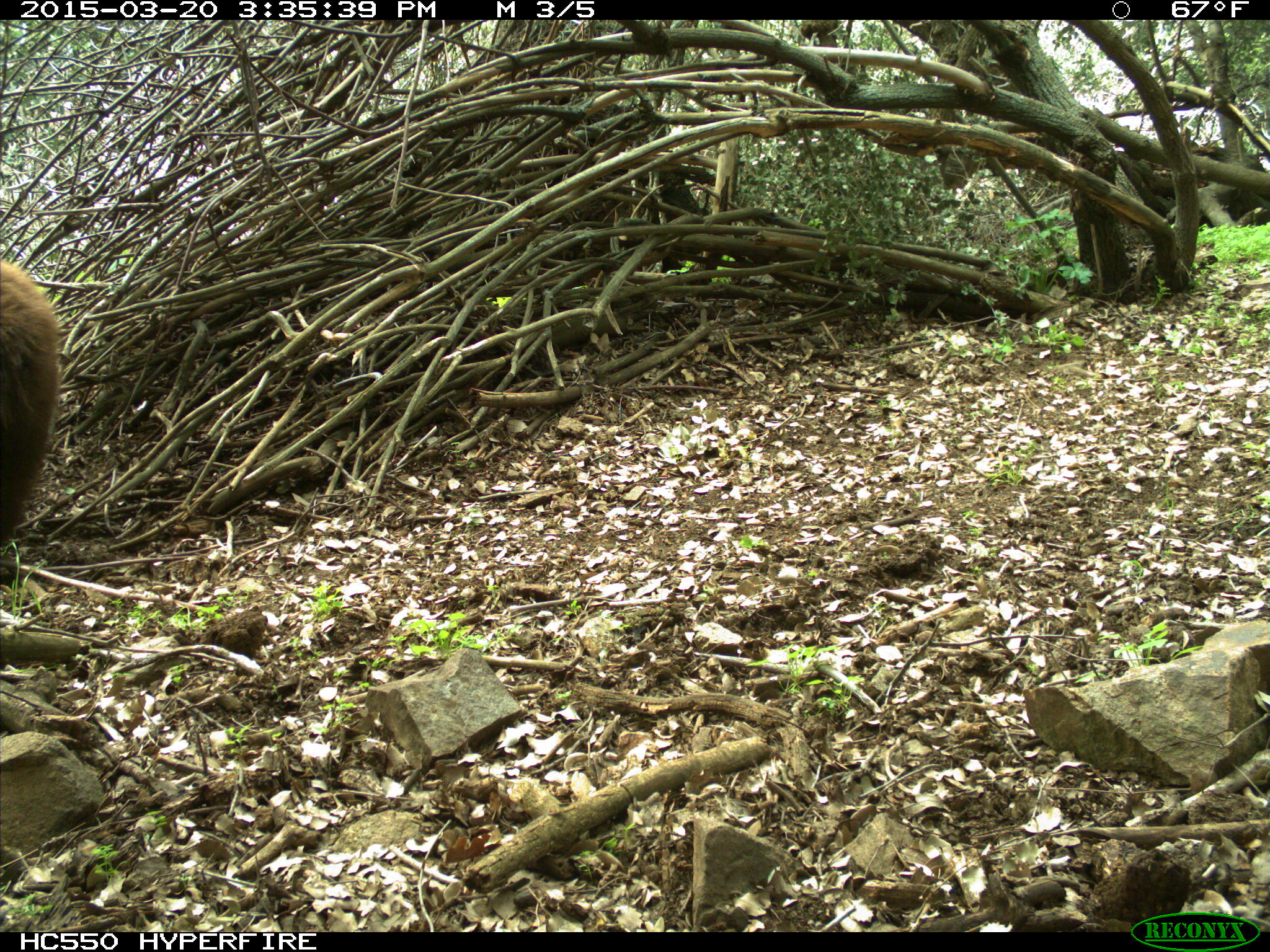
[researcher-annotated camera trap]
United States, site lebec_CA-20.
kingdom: Animalia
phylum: Chordata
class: Mammalia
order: Carnivora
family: Ursidae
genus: Ursus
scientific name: Ursus americanus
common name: american black bear